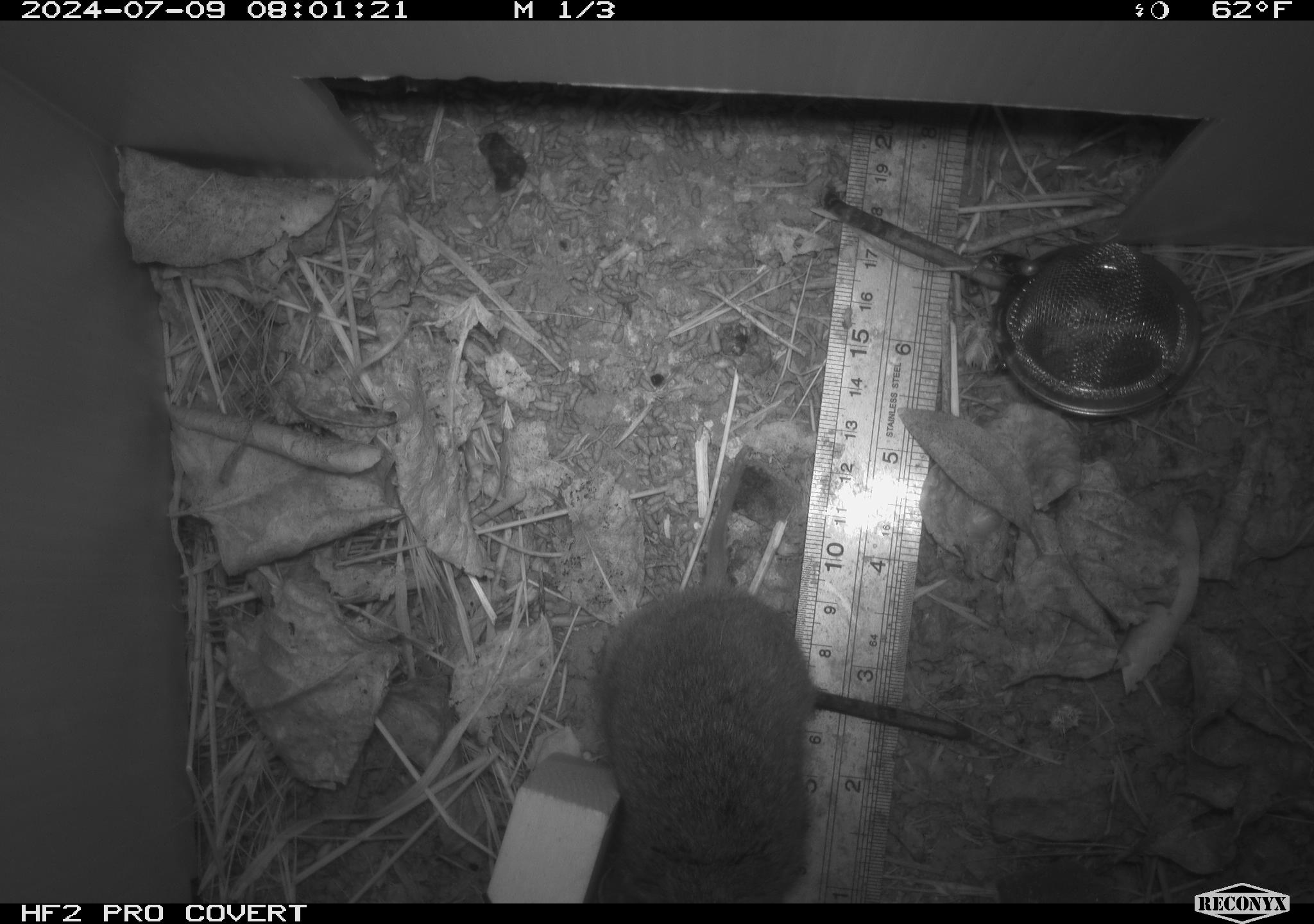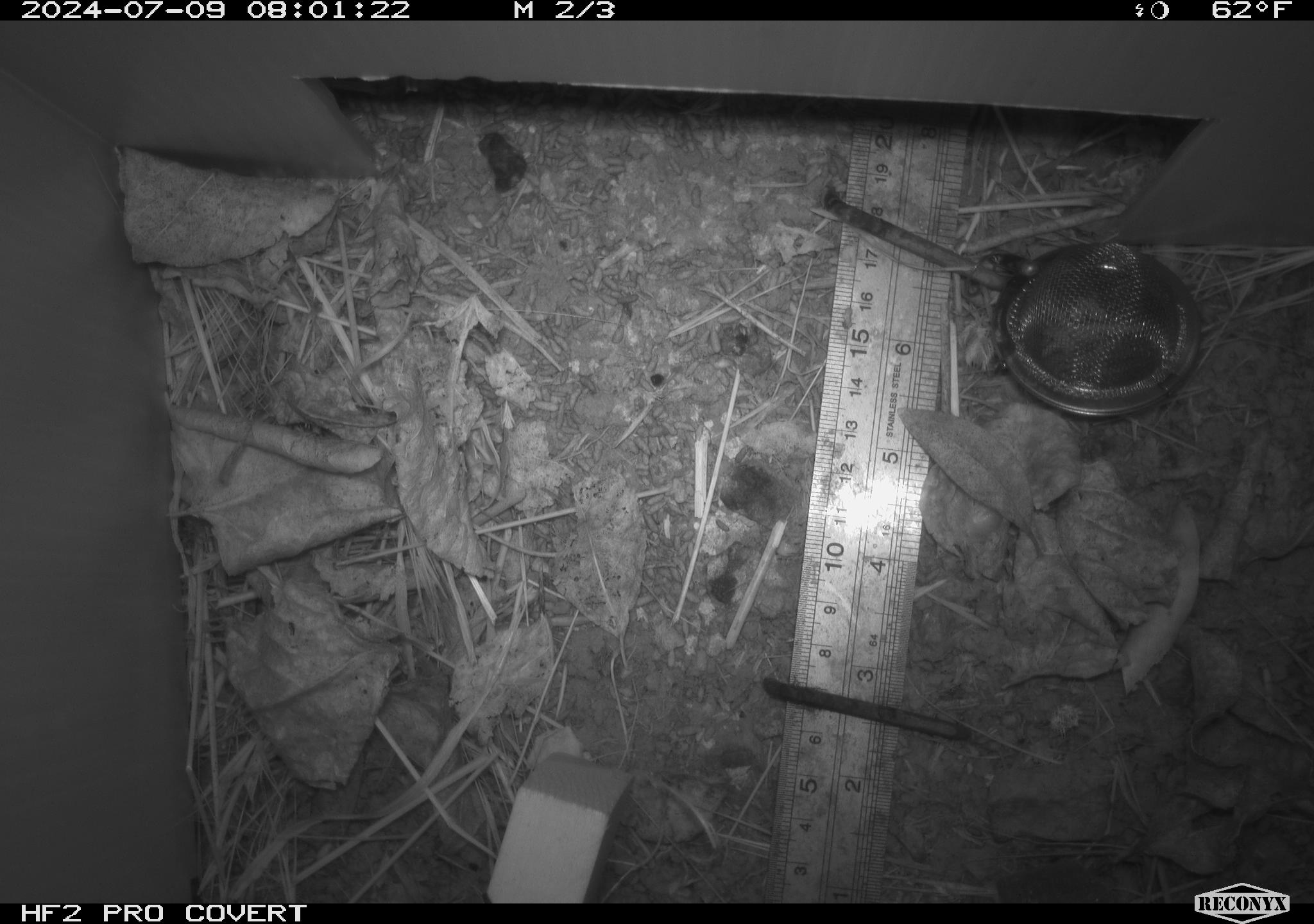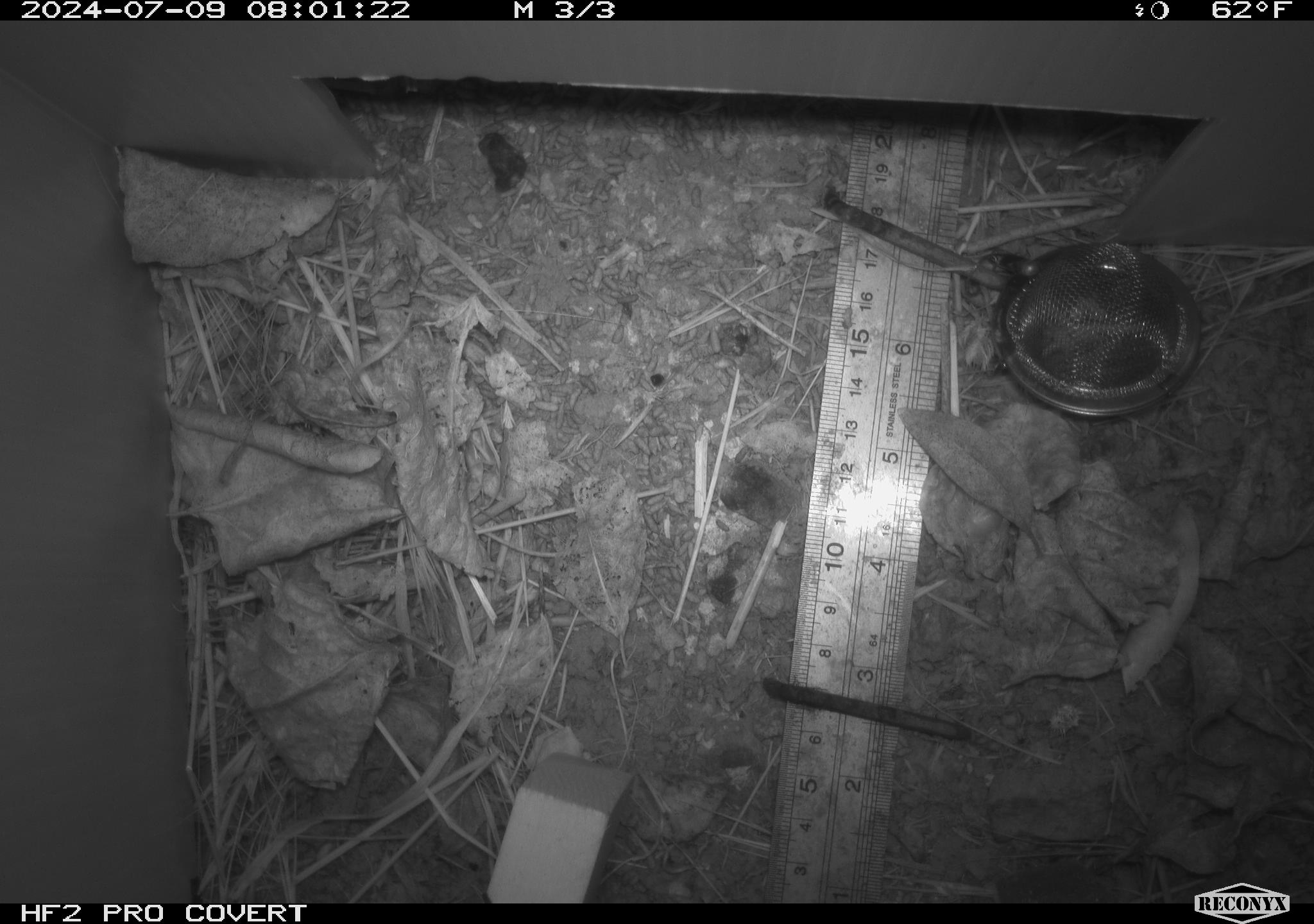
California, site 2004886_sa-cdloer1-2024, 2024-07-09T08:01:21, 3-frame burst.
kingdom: Animalia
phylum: Chordata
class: Mammalia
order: Rodentia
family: Cricetidae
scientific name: Arvicolinae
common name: voles, lemmings, and muskrats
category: arvicolinae subfamily